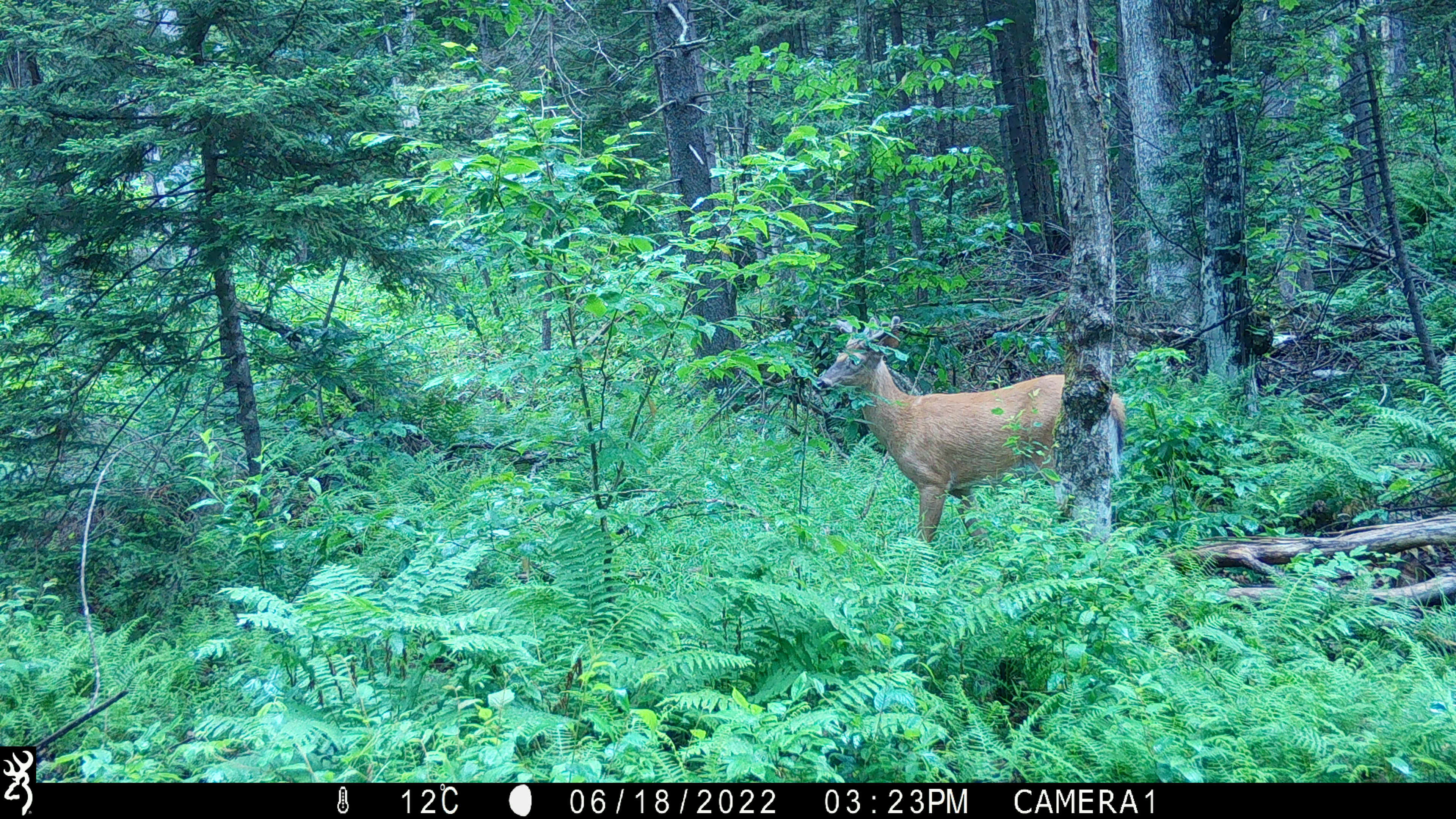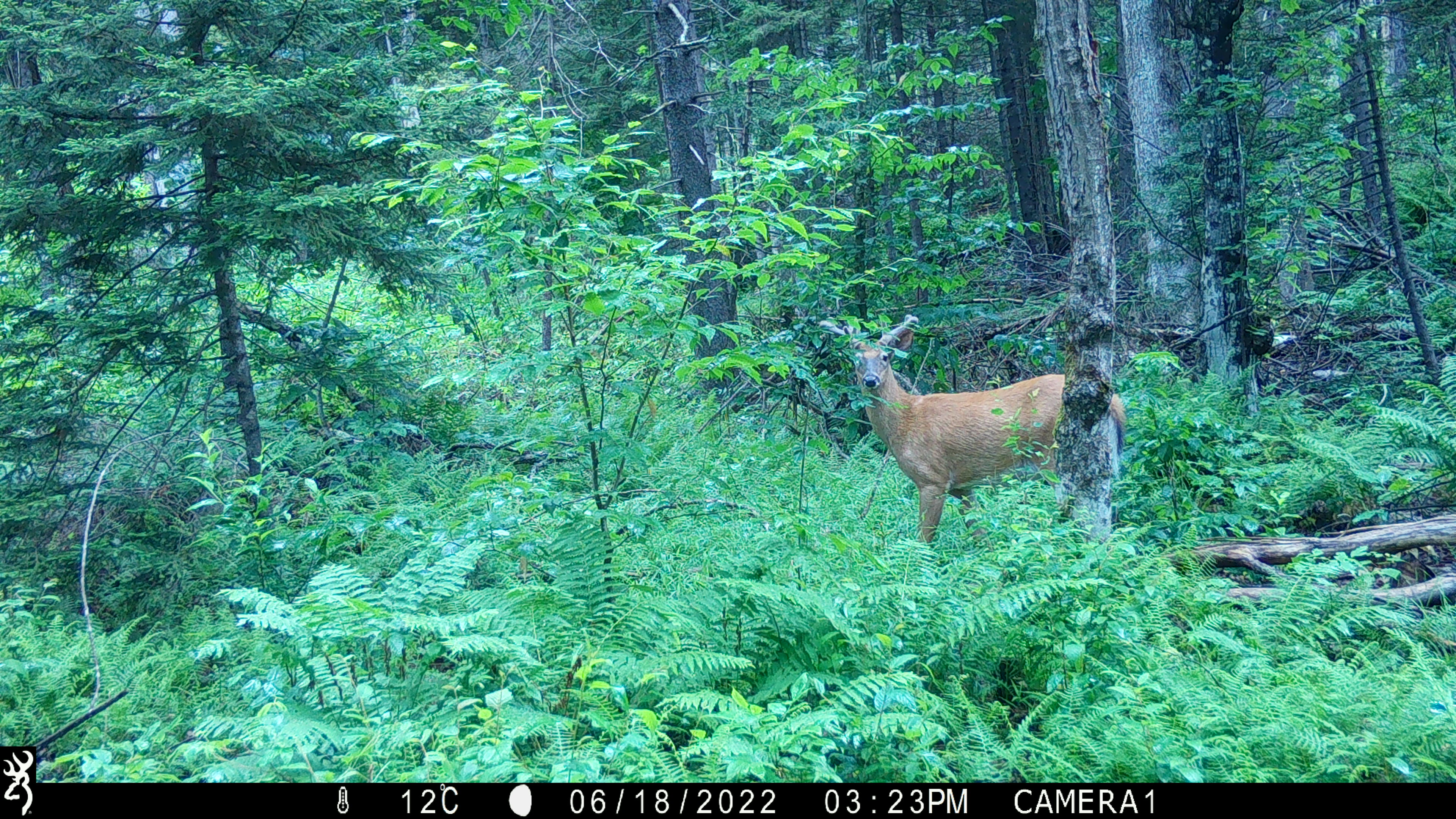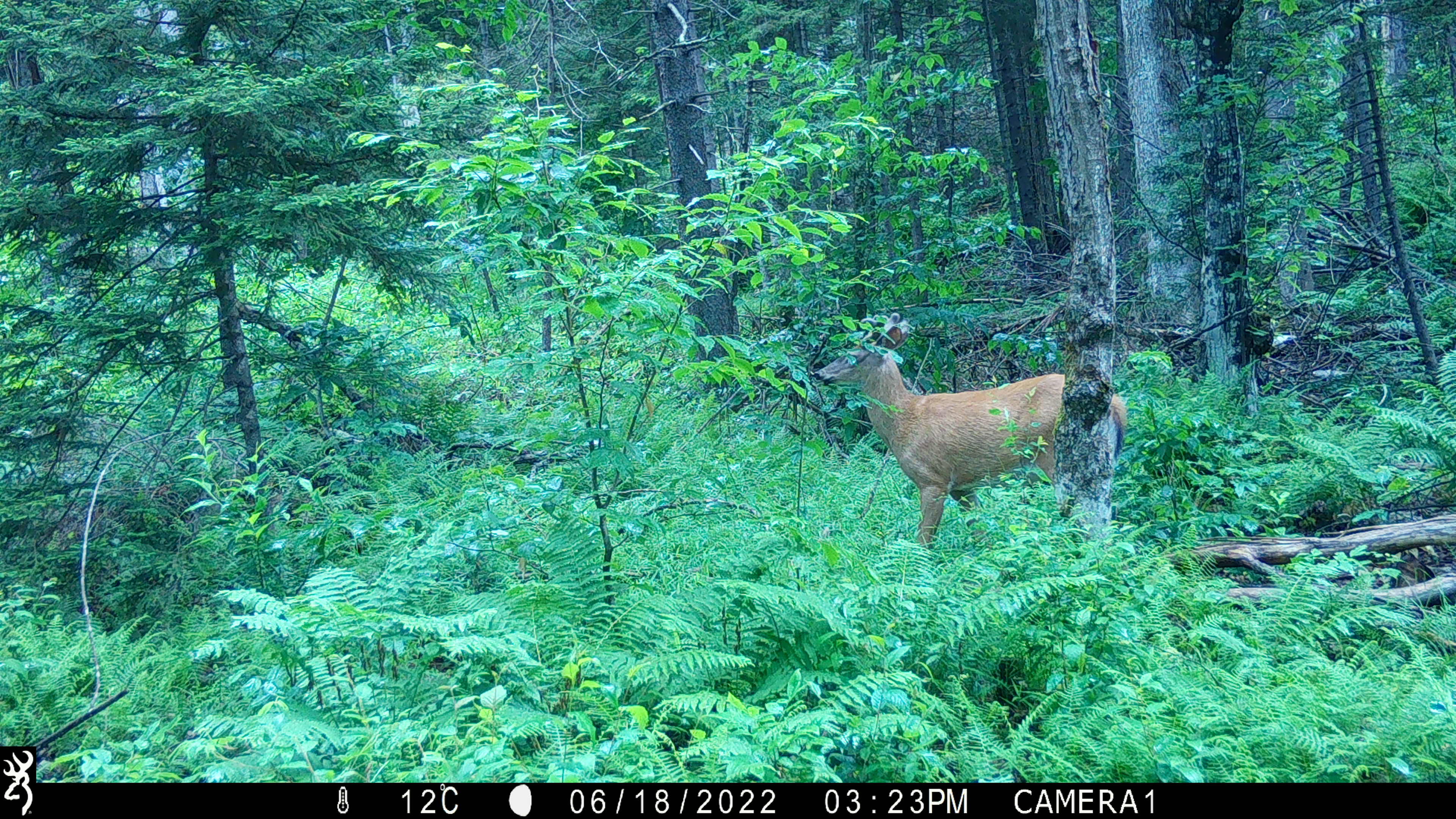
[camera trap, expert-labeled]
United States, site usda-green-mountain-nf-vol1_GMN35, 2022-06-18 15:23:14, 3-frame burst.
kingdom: Animalia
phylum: Chordata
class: Mammalia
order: Artiodactyla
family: Cervidae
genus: Odocoileus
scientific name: Odocoileus virginianus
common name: white-tailed deer